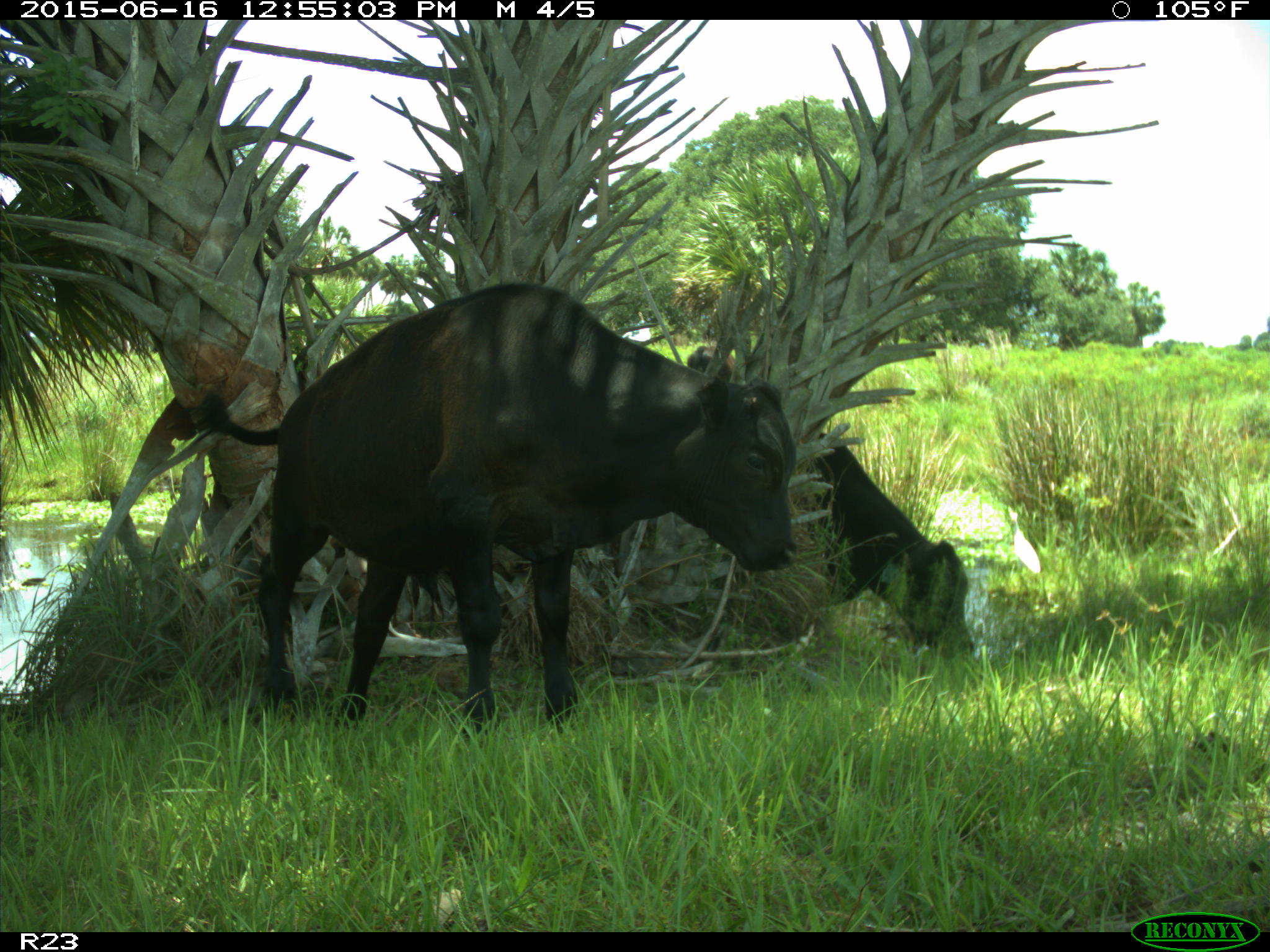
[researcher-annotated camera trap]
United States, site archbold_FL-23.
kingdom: Animalia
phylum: Chordata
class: Aves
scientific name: Aves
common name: birds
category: unidentified bird